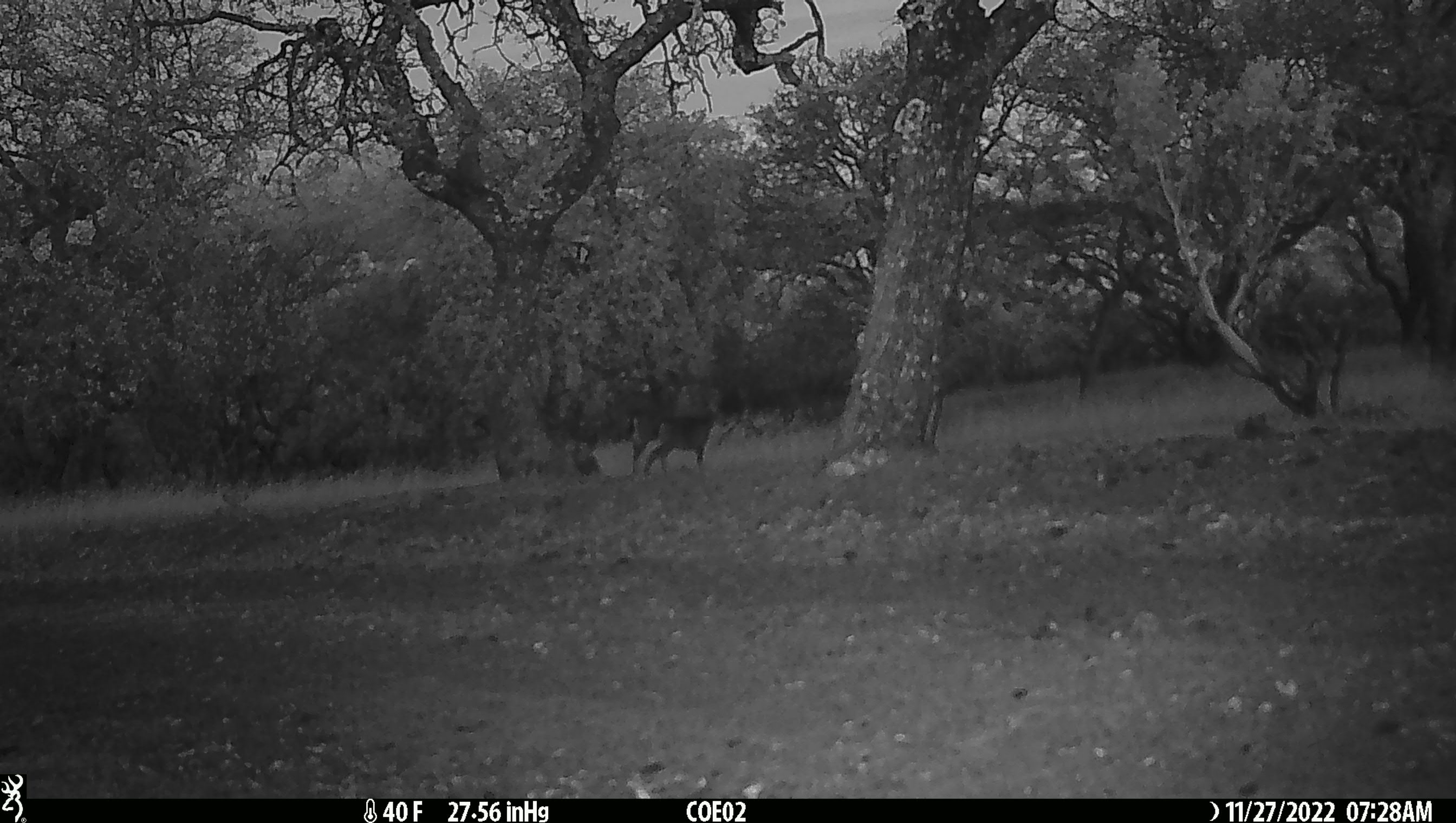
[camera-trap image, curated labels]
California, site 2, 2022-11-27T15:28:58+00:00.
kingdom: Animalia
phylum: Chordata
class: Mammalia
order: Artiodactyla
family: Cervidae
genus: Odocoileus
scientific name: Odocoileus hemionus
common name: mule deer